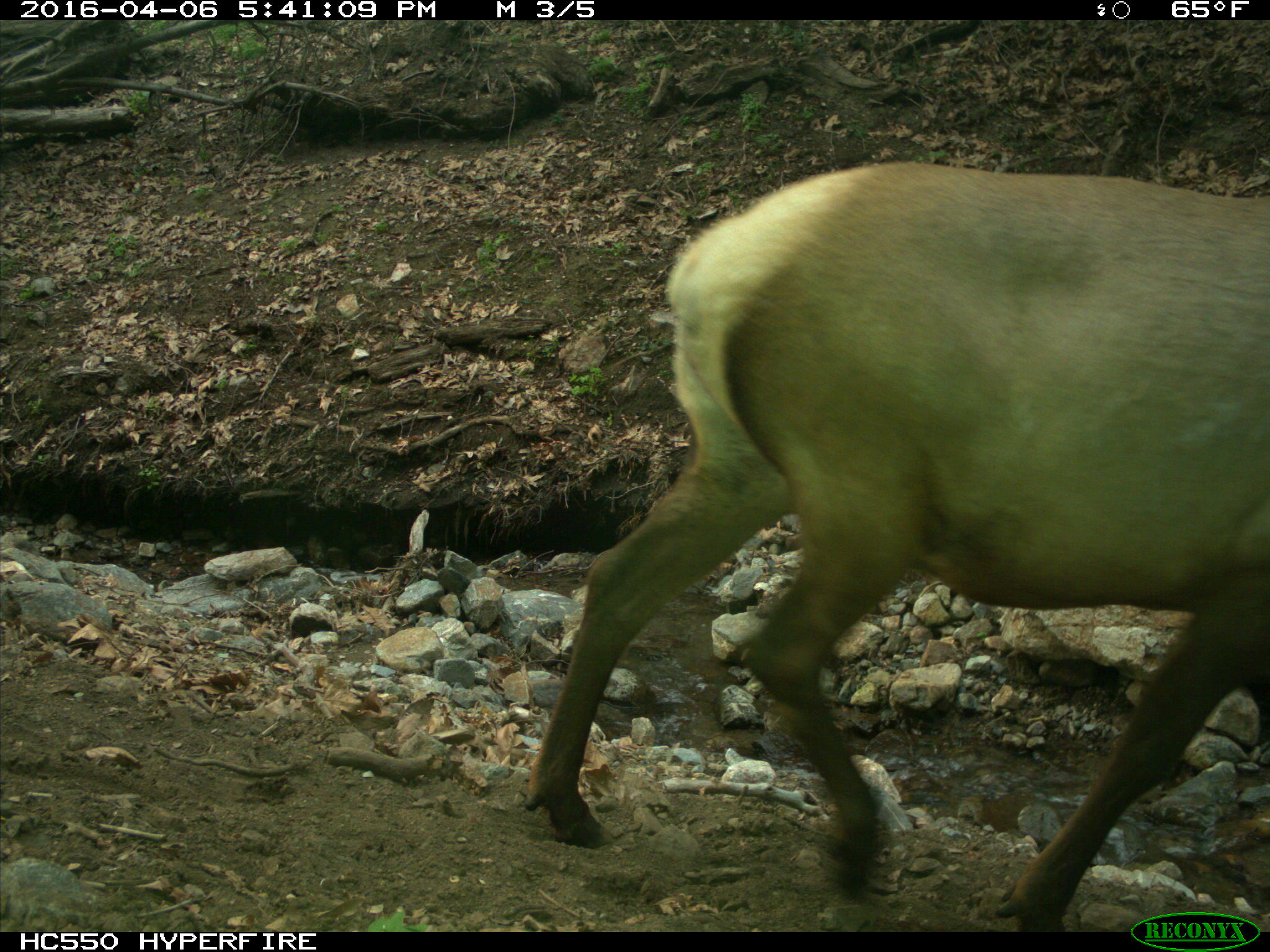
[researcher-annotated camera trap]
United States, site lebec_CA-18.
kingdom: Animalia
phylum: Chordata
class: Mammalia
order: Artiodactyla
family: Cervidae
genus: Cervus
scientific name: Cervus canadensis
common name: elk